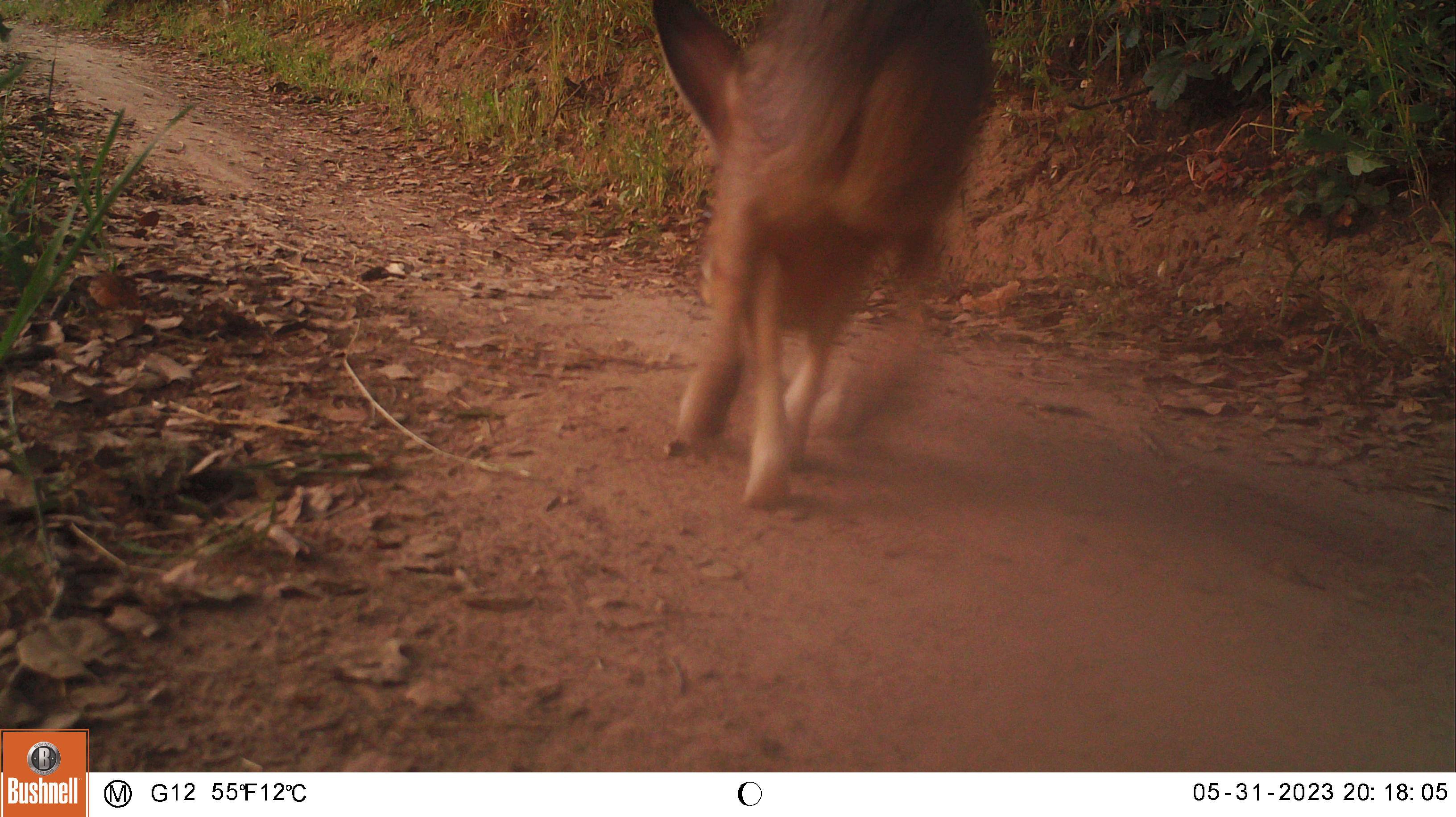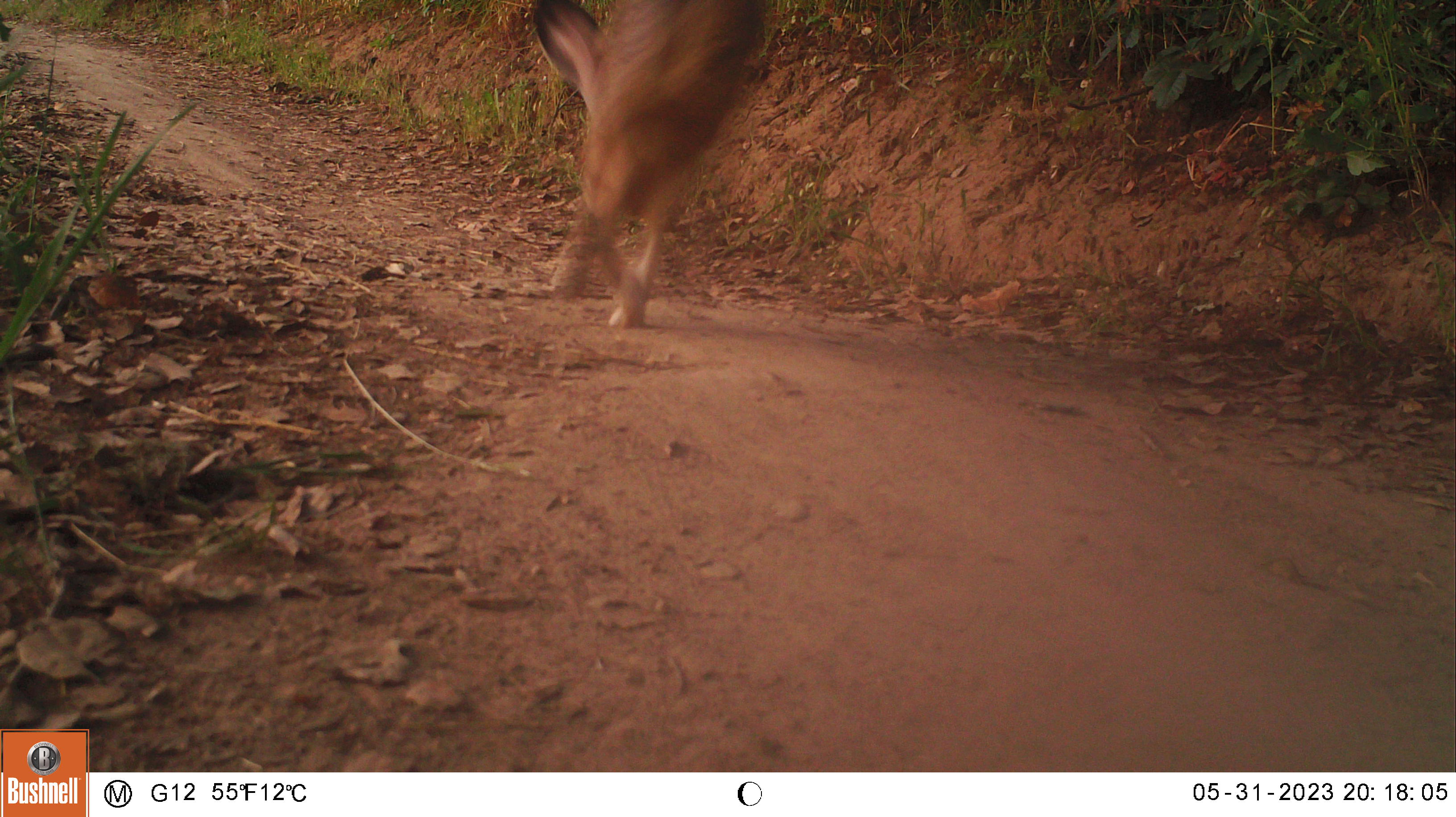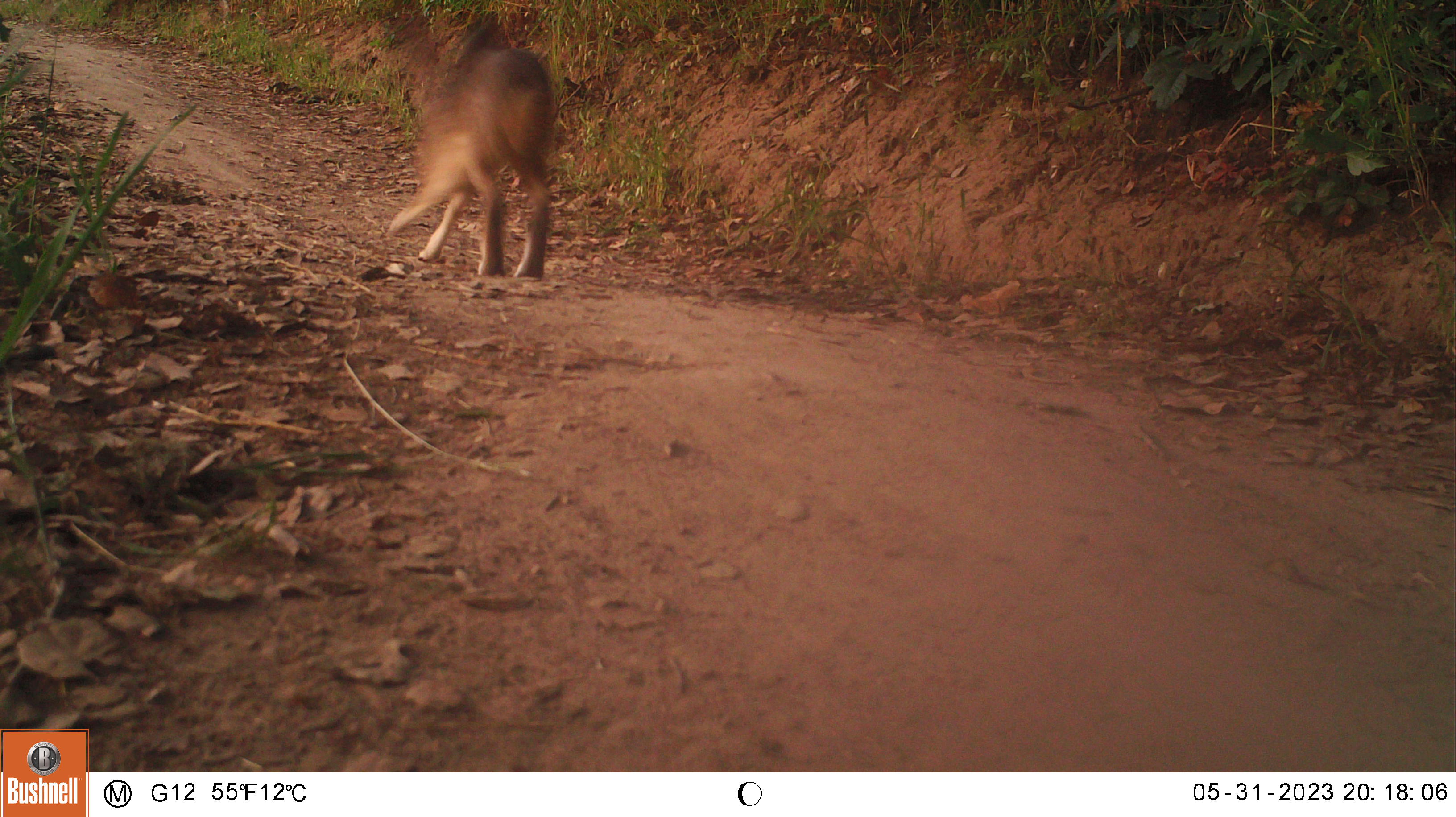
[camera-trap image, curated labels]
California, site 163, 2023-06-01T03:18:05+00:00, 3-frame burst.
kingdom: Animalia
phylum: Chordata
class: Mammalia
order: Lagomorpha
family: Leporidae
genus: Sylvilagus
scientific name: Sylvilagus bachmani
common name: brush rabbit